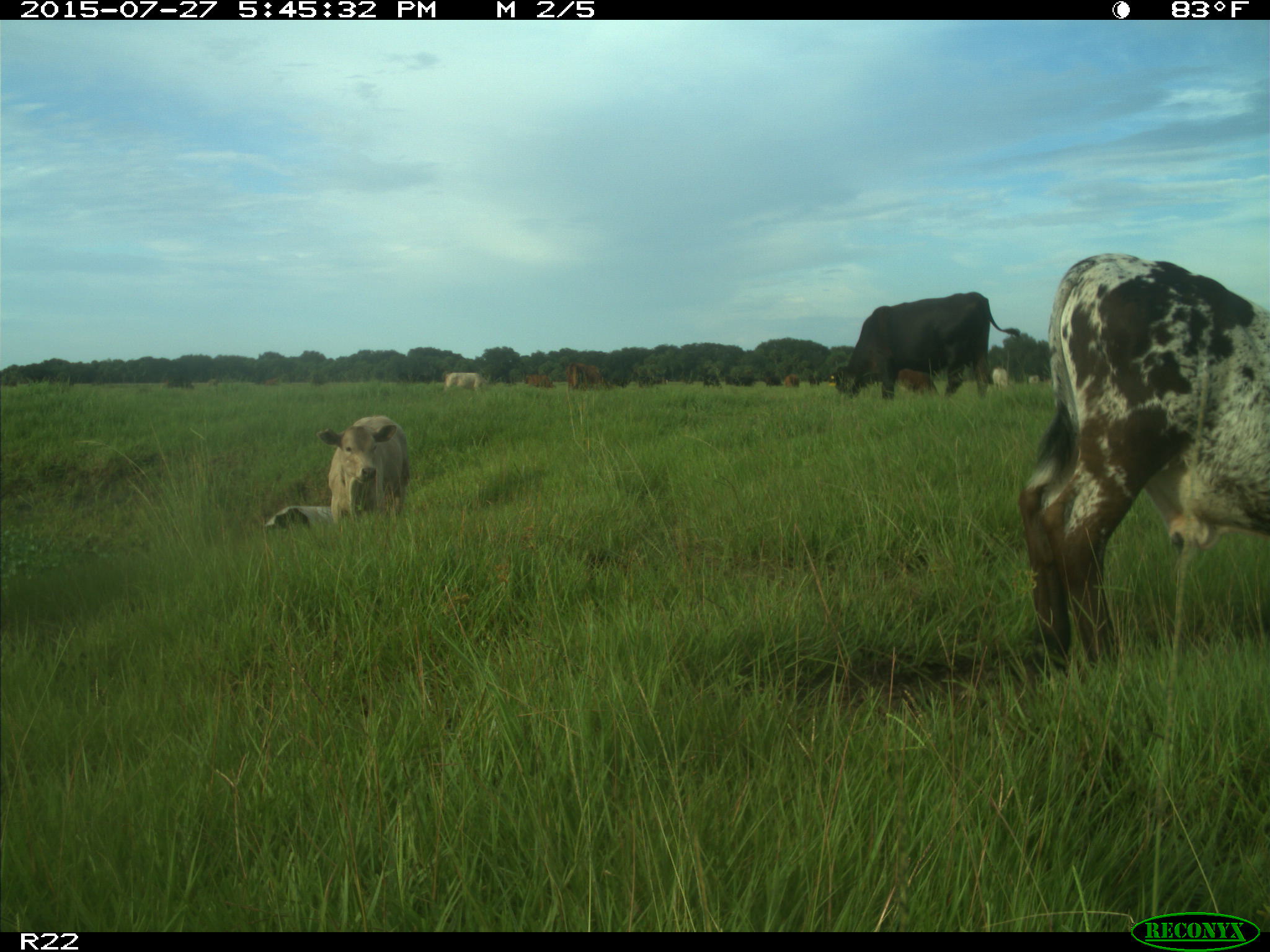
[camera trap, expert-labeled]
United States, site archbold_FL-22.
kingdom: Animalia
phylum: Chordata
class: Mammalia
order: Artiodactyla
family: Bovidae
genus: Bos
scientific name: Bos taurus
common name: domestic cow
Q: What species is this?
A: Bos taurus (domestic cow).